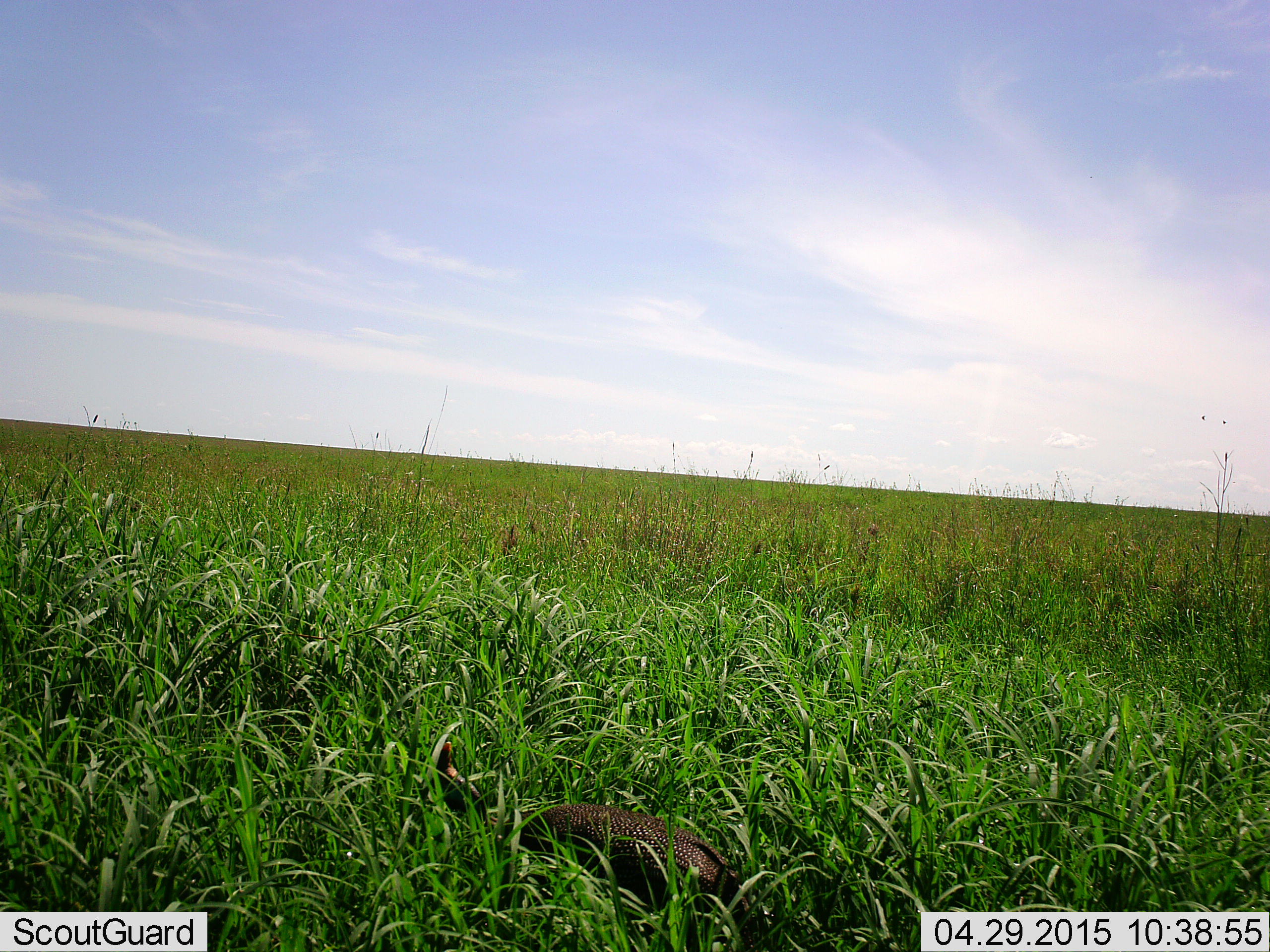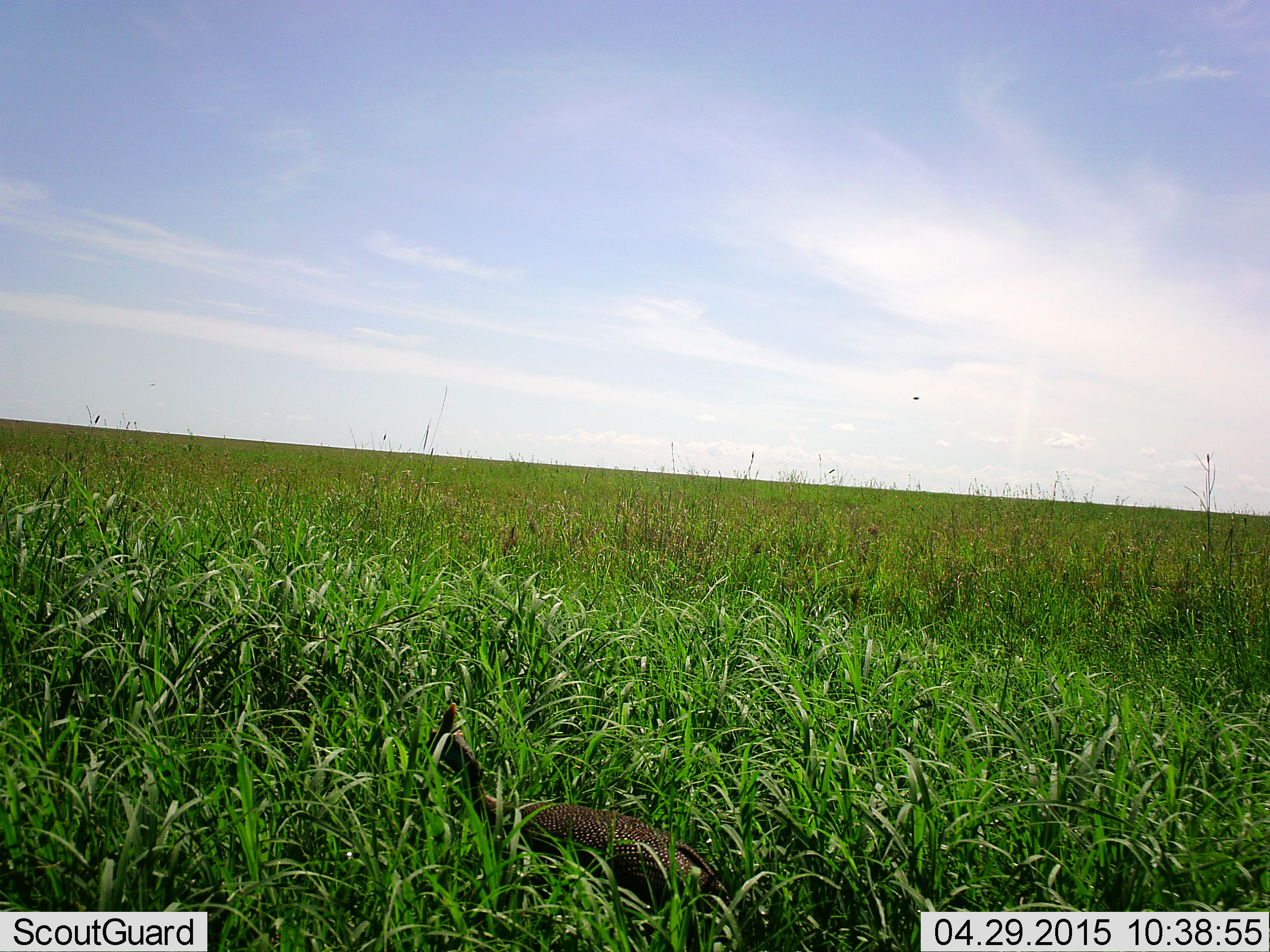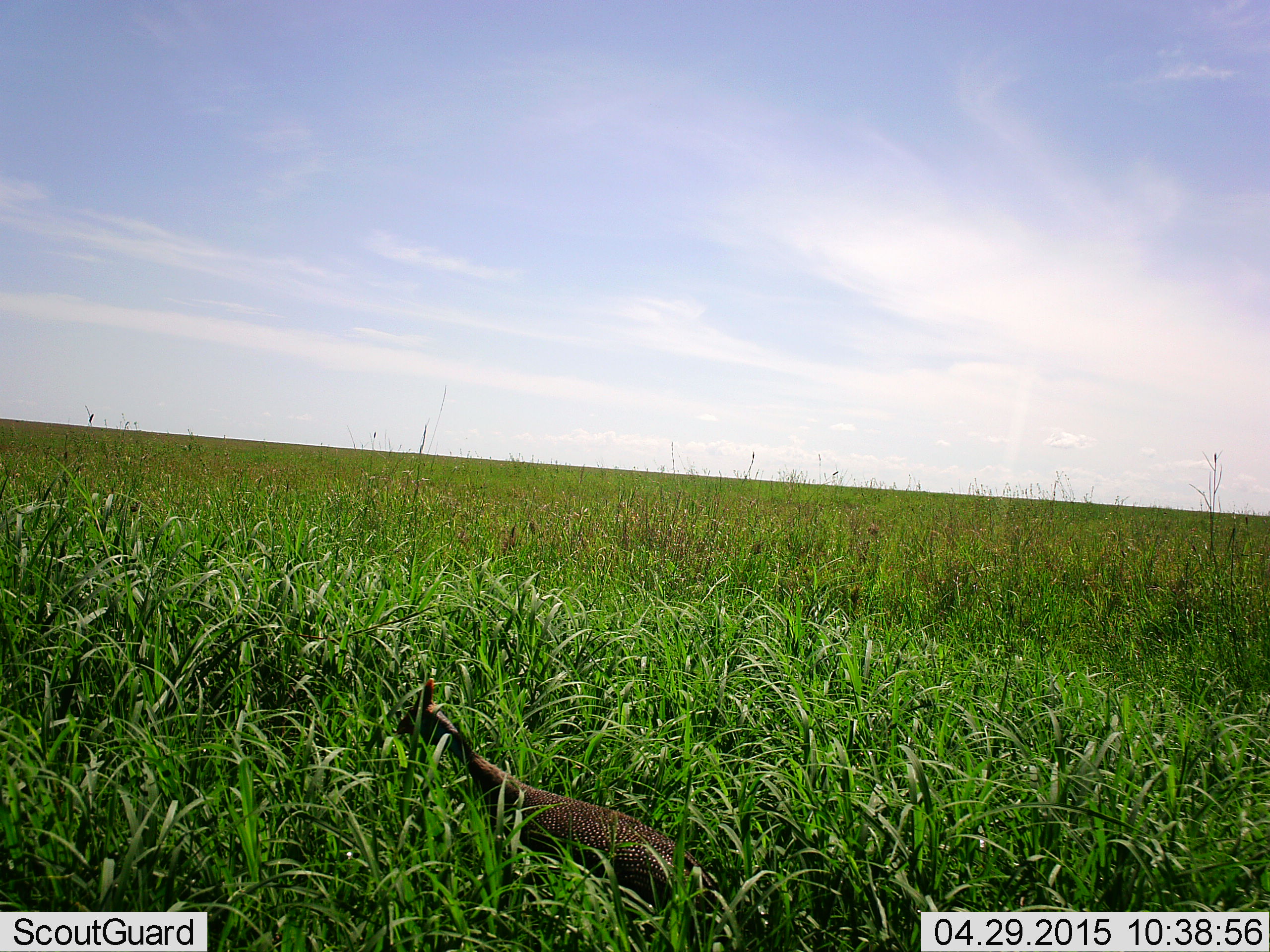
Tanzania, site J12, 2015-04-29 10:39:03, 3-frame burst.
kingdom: Animalia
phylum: Chordata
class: Aves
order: Galliformes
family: Numididae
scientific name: Numididae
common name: guinea fowl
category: guineafowl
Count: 1.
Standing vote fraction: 50%.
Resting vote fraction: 0%.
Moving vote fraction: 20%.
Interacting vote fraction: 0%.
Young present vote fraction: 10%.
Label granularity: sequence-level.